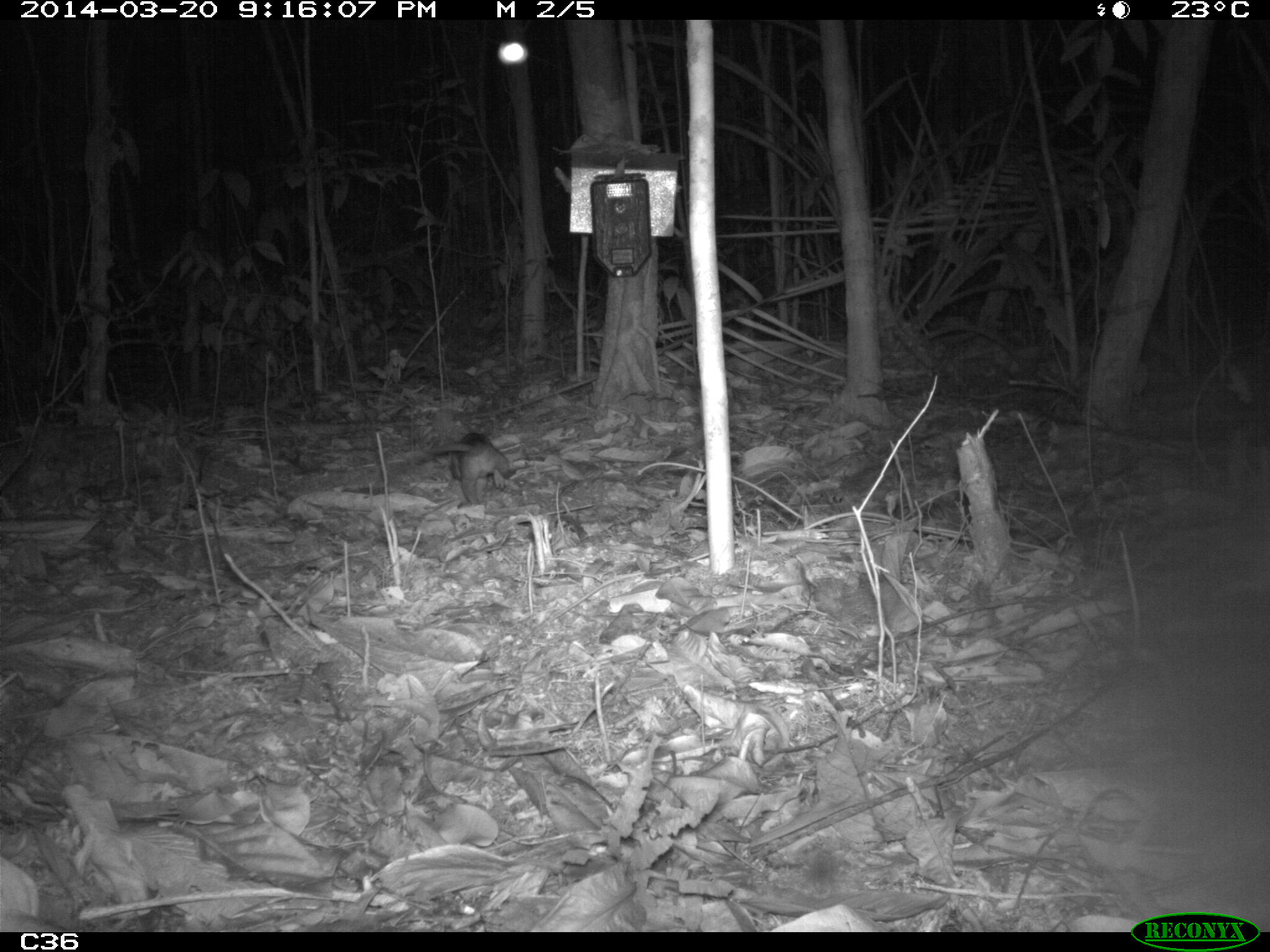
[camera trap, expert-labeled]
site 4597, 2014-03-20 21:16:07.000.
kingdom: Animalia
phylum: Chordata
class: Mammalia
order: Didelphimorphia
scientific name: Didelphimorphia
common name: opossum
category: unknown opossum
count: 1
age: adult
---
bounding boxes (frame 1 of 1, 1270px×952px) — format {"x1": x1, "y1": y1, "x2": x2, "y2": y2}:
unknown opossum: {"x1": 428, "y1": 430, "x2": 515, "y2": 506}